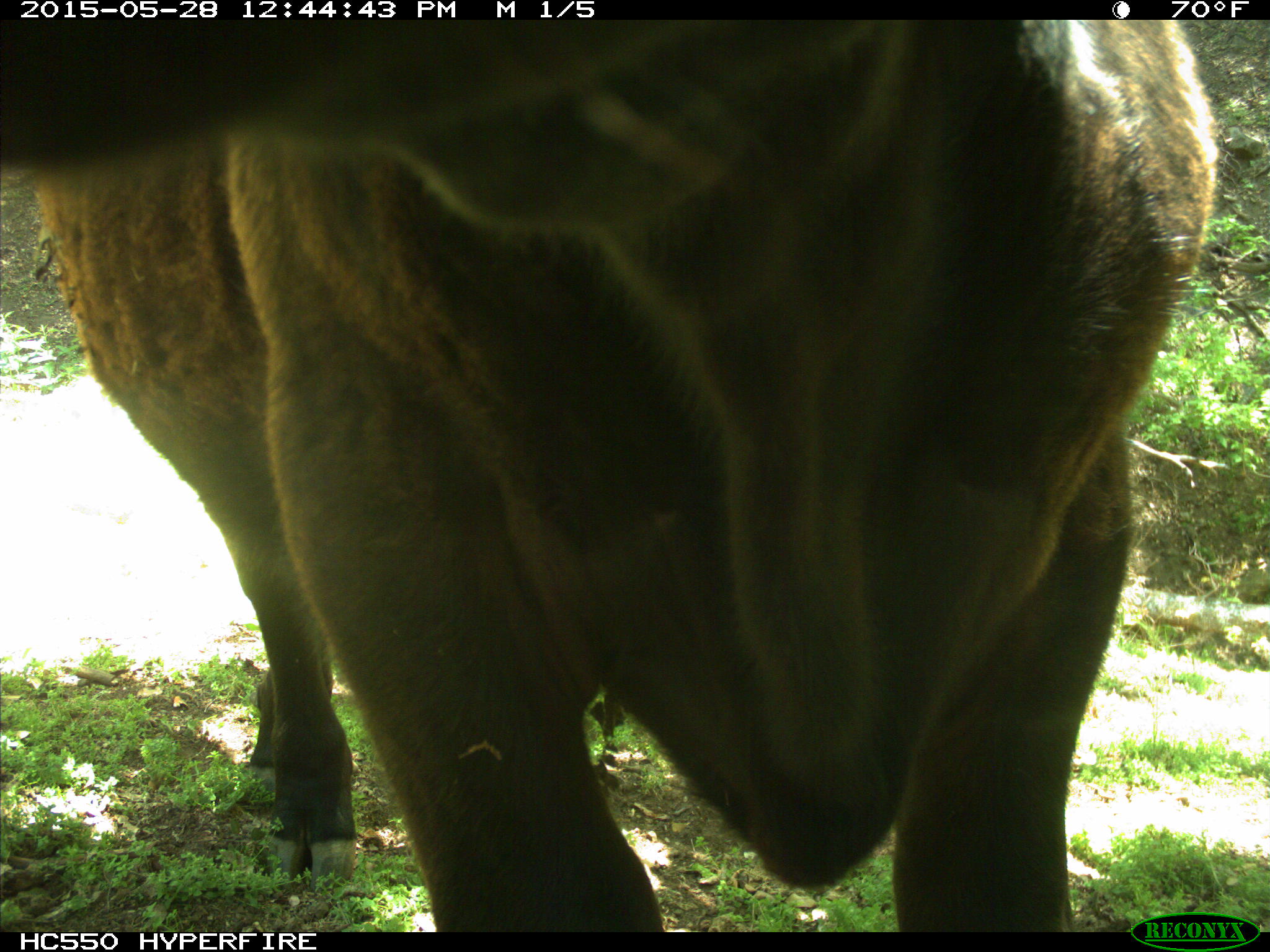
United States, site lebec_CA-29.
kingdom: Animalia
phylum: Chordata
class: Mammalia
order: Artiodactyla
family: Bovidae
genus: Bos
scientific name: Bos taurus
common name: domestic cow